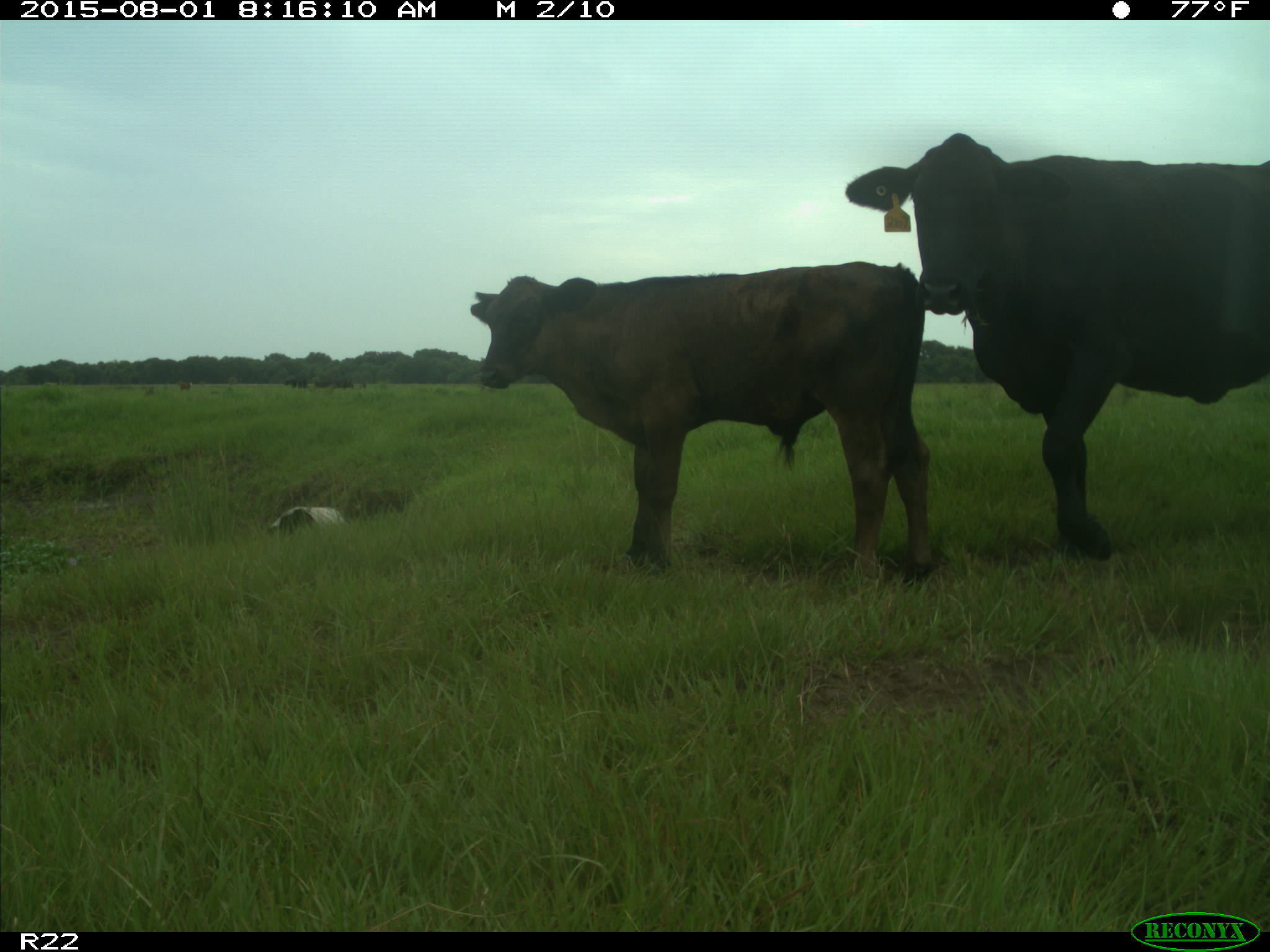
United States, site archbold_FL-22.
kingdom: Animalia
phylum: Chordata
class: Mammalia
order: Artiodactyla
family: Bovidae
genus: Bos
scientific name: Bos taurus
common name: domestic cow